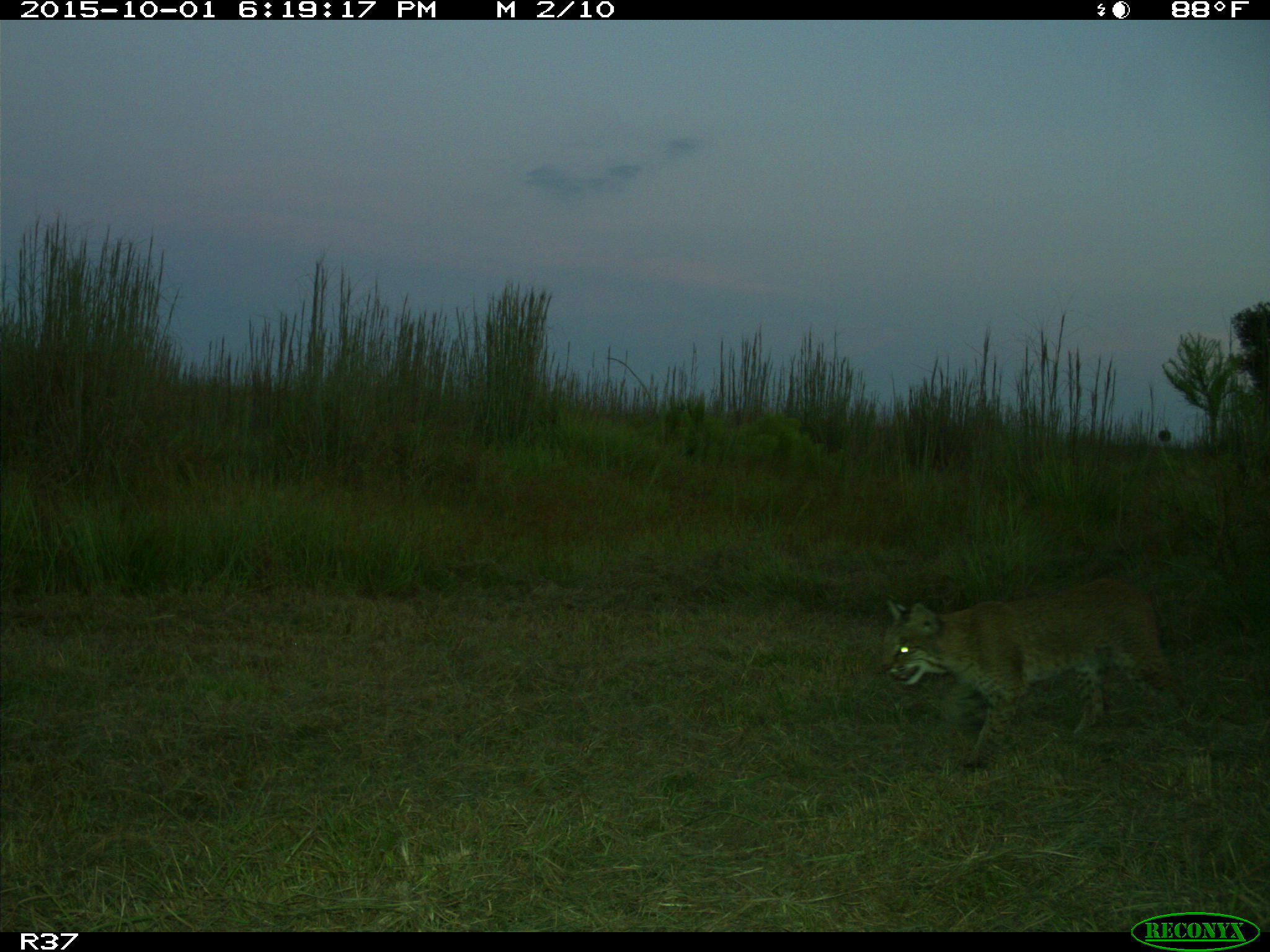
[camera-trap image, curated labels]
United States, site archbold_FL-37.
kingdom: Animalia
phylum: Chordata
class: Mammalia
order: Carnivora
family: Felidae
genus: Lynx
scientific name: Lynx rufus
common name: bobcat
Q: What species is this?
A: Lynx rufus (bobcat).